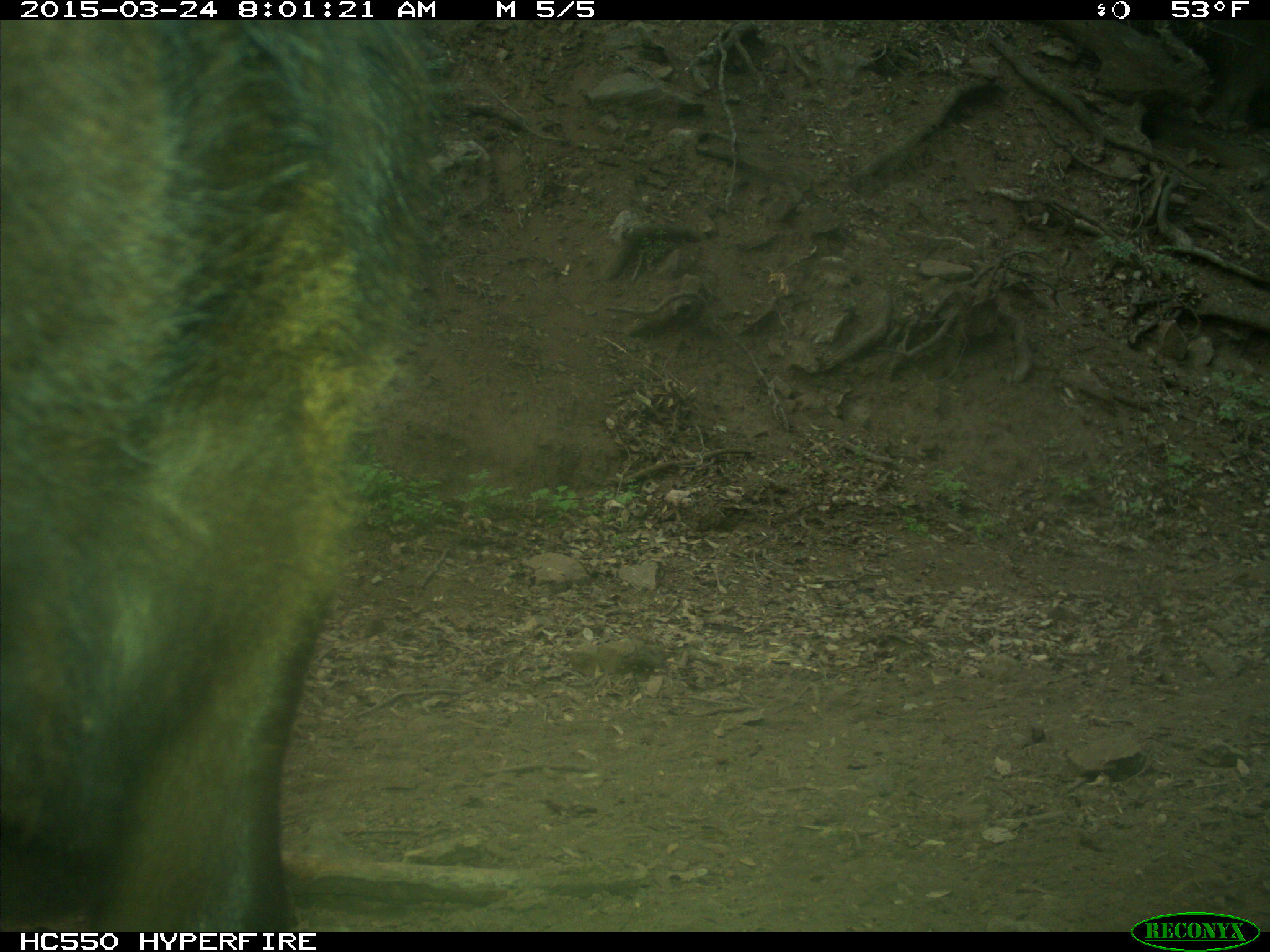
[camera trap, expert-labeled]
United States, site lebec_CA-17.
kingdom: Animalia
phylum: Chordata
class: Mammalia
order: Artiodactyla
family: Bovidae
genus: Bos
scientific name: Bos taurus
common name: domestic cow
Bos taurus (domestic cow).